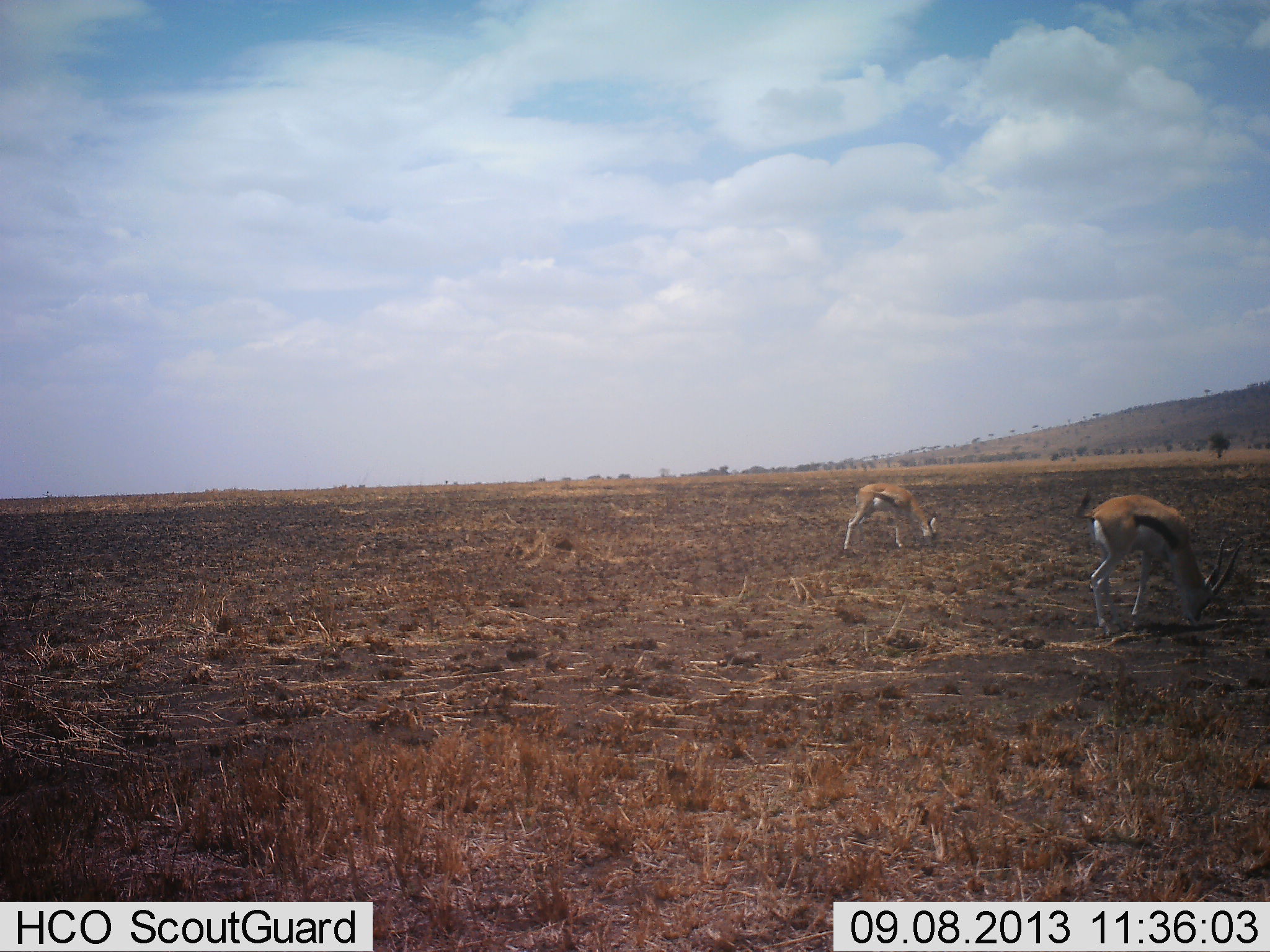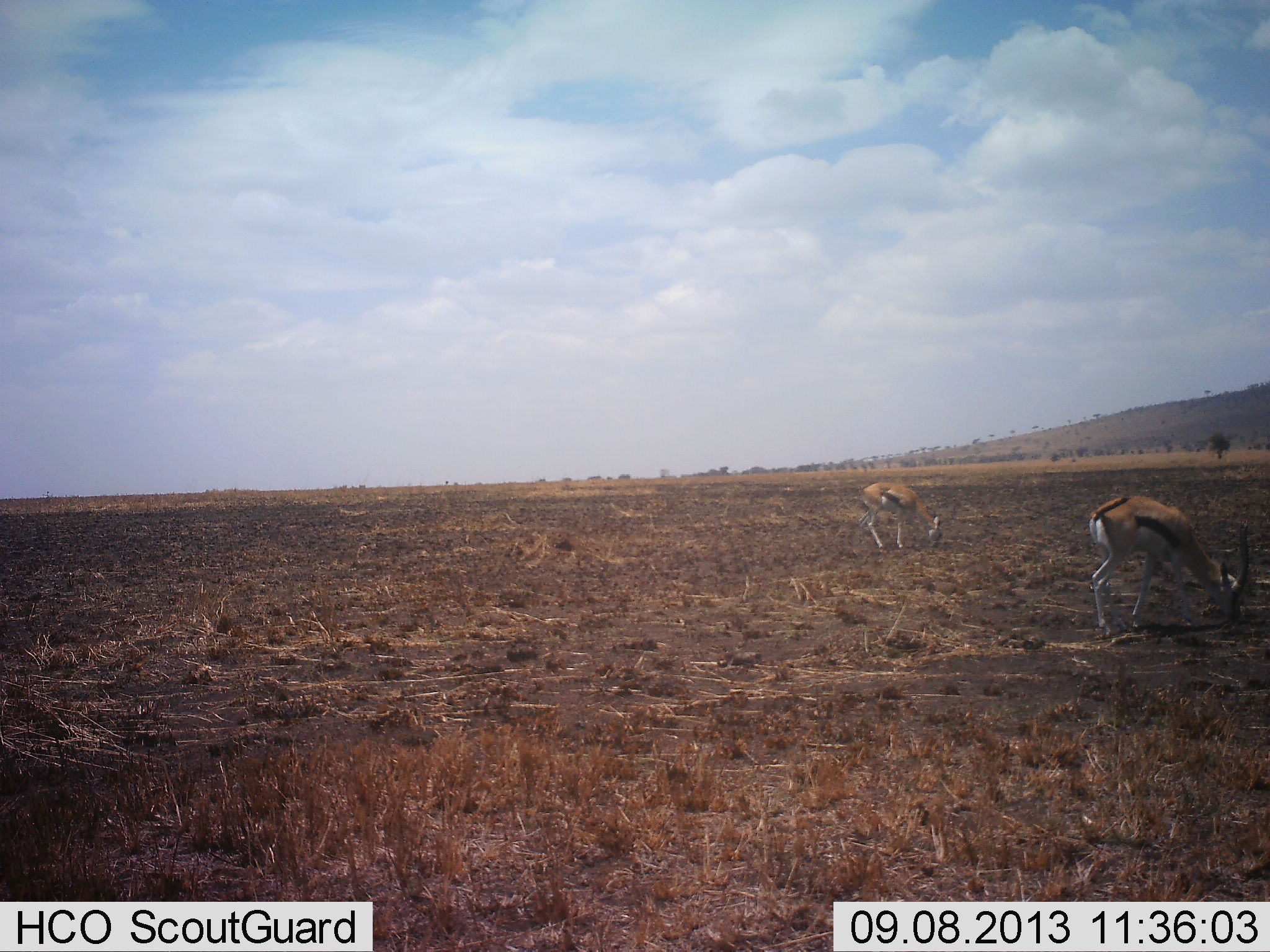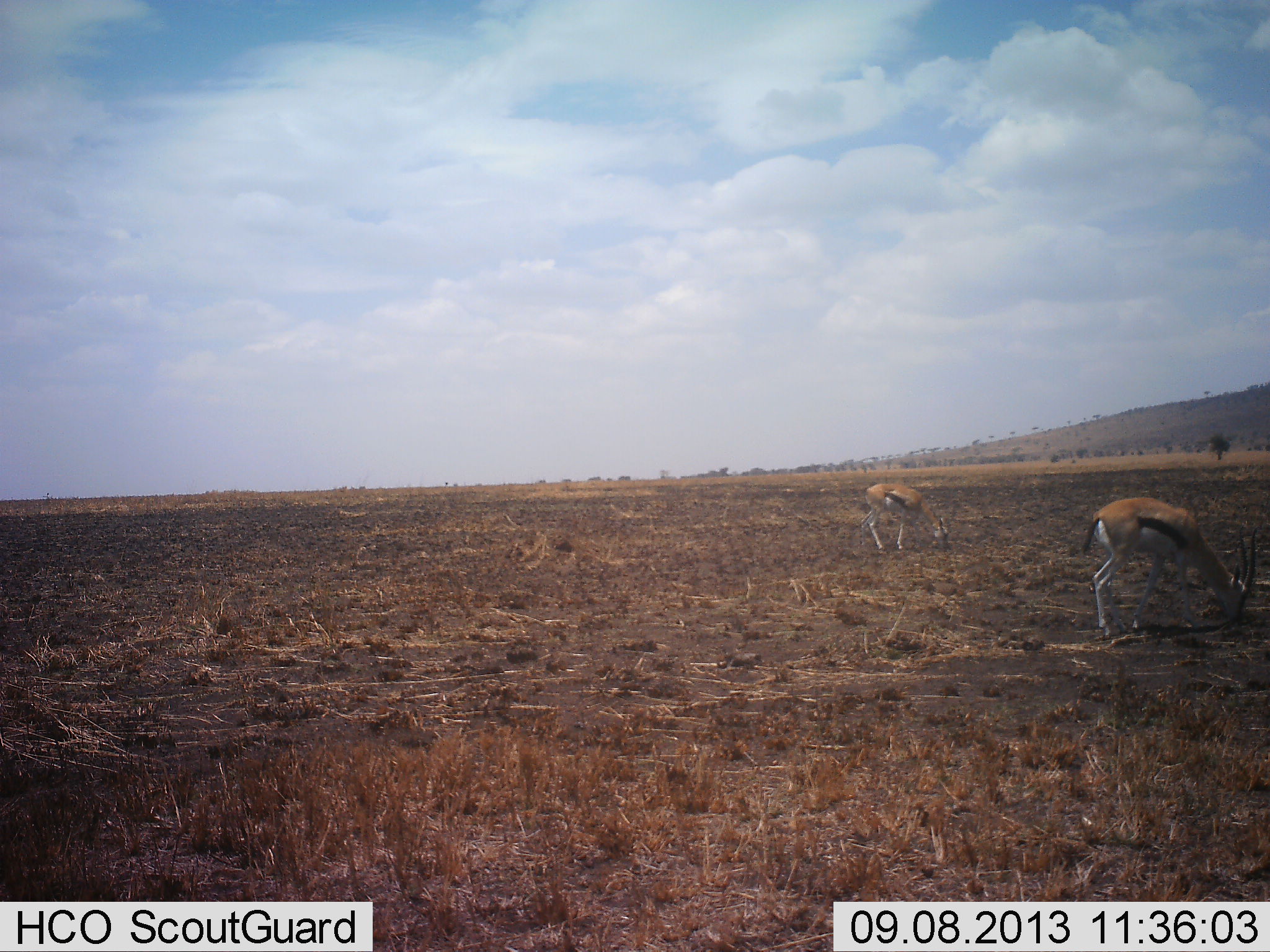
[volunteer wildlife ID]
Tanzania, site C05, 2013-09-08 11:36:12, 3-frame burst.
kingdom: Animalia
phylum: Chordata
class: Mammalia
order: Artiodactyla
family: Bovidae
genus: Eudorcas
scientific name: Eudorcas thomsonii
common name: thomson's gazelle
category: gazellethomsons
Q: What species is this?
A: Gazellethomsons (thomson's gazelle) (Eudorcas thomsonii).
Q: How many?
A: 2.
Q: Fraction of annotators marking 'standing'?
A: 28%.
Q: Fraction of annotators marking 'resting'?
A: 0%.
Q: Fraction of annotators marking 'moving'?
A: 0%.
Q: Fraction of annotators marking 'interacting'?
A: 0%.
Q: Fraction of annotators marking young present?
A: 0%.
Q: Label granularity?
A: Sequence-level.